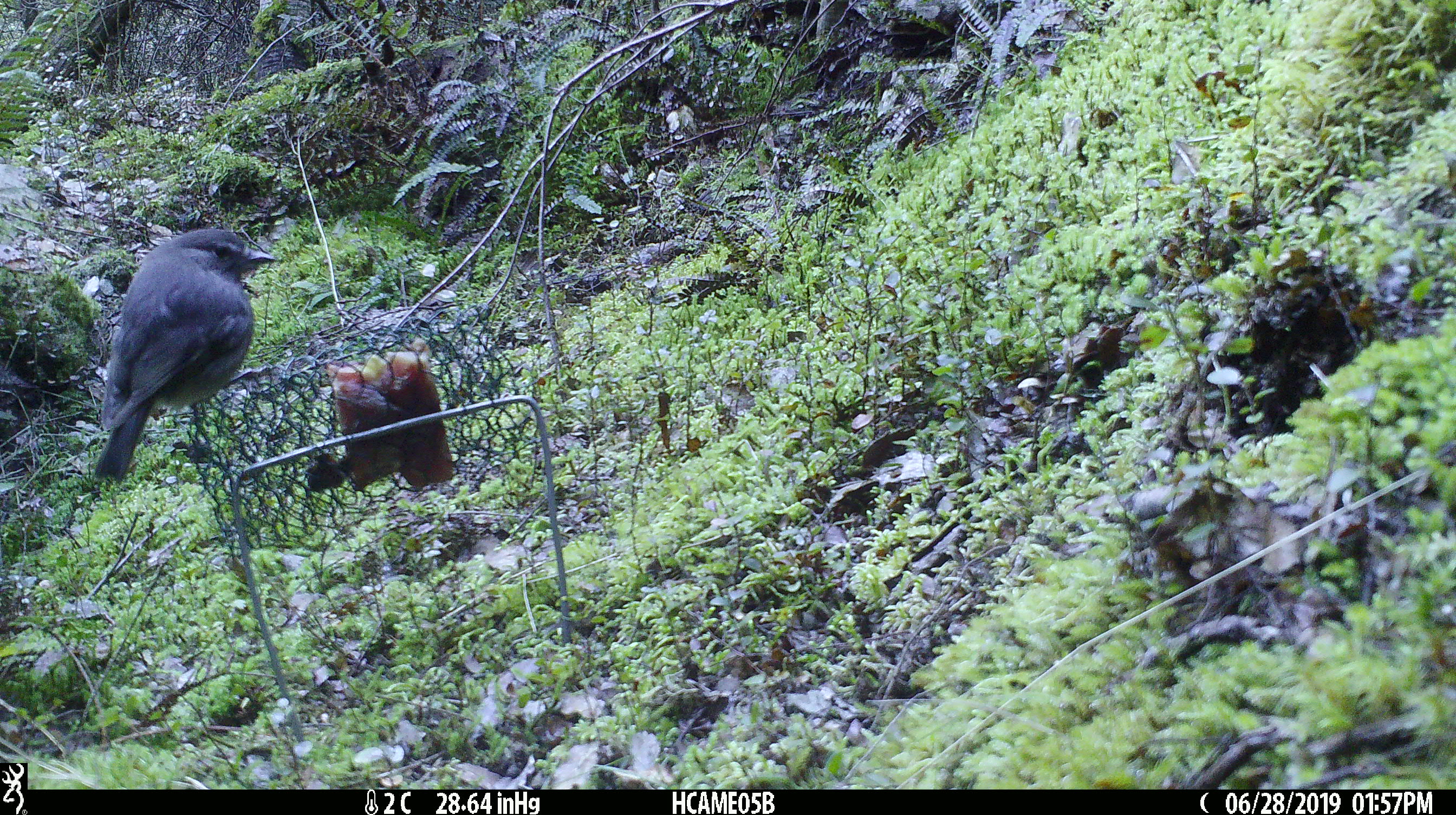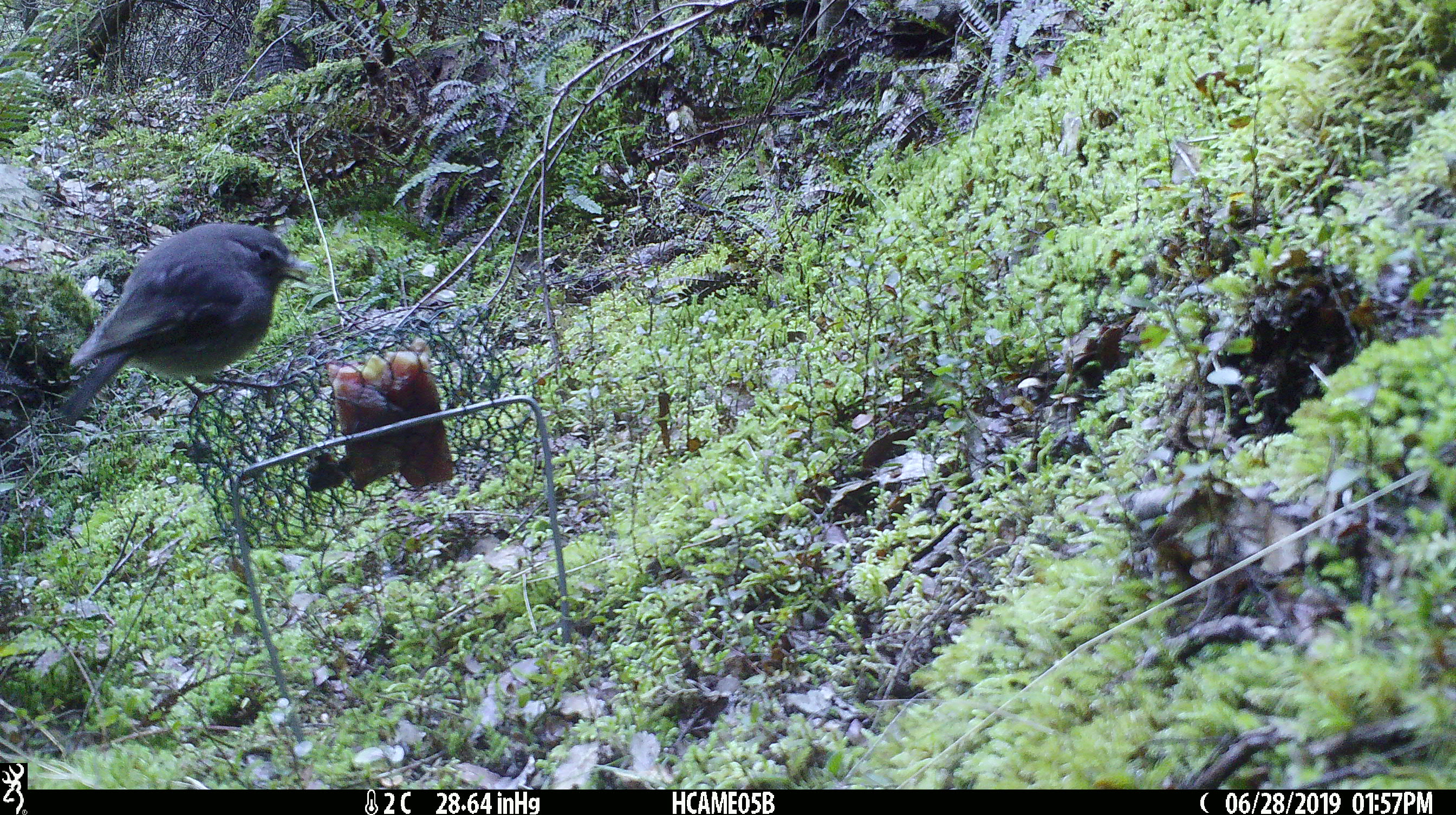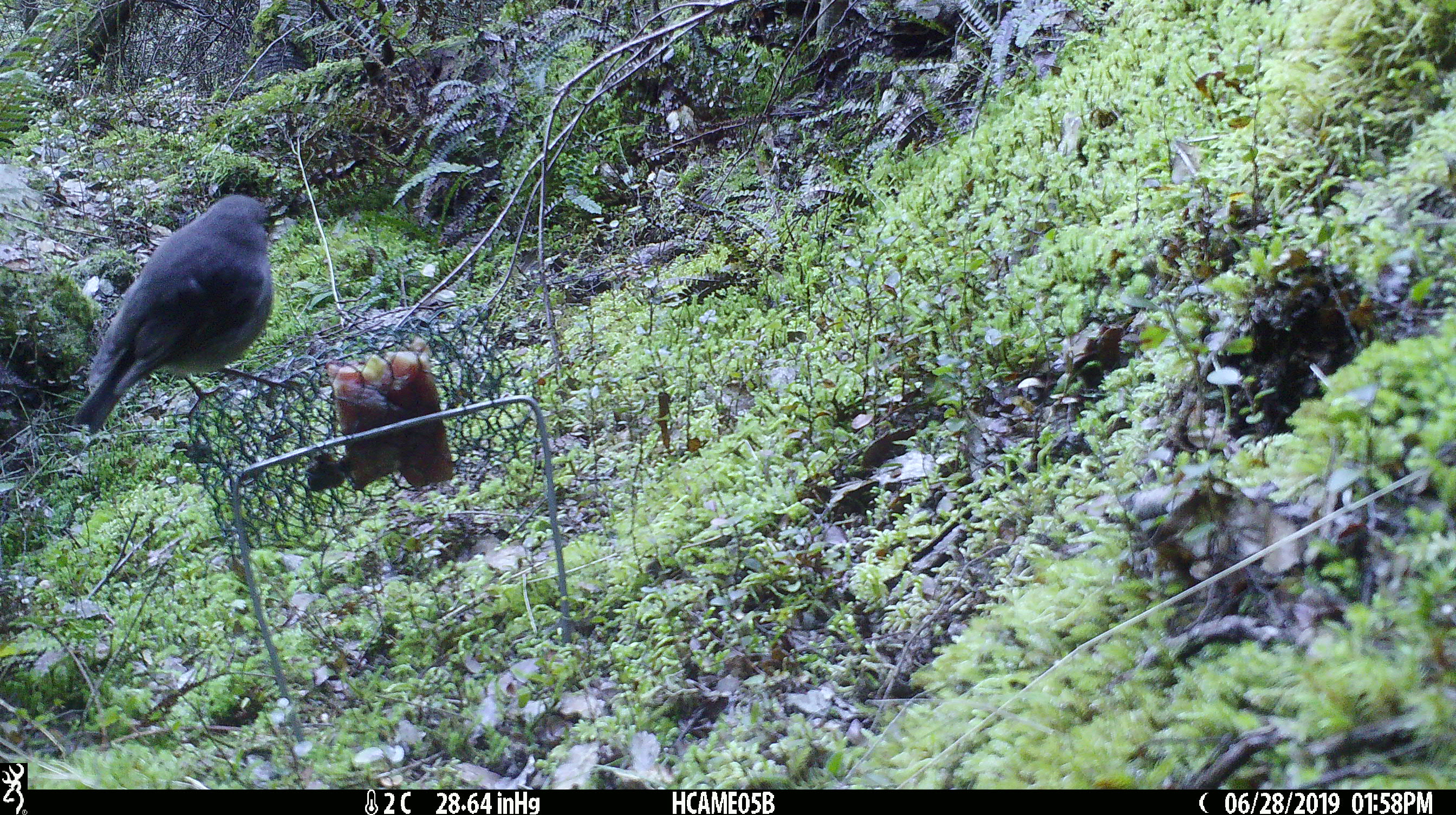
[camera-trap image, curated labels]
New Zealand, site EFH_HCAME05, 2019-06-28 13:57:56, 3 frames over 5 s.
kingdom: Animalia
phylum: Chordata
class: Aves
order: Passeriformes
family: Petroicidae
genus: Petroica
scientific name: Petroica australis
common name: new zealand robin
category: robin